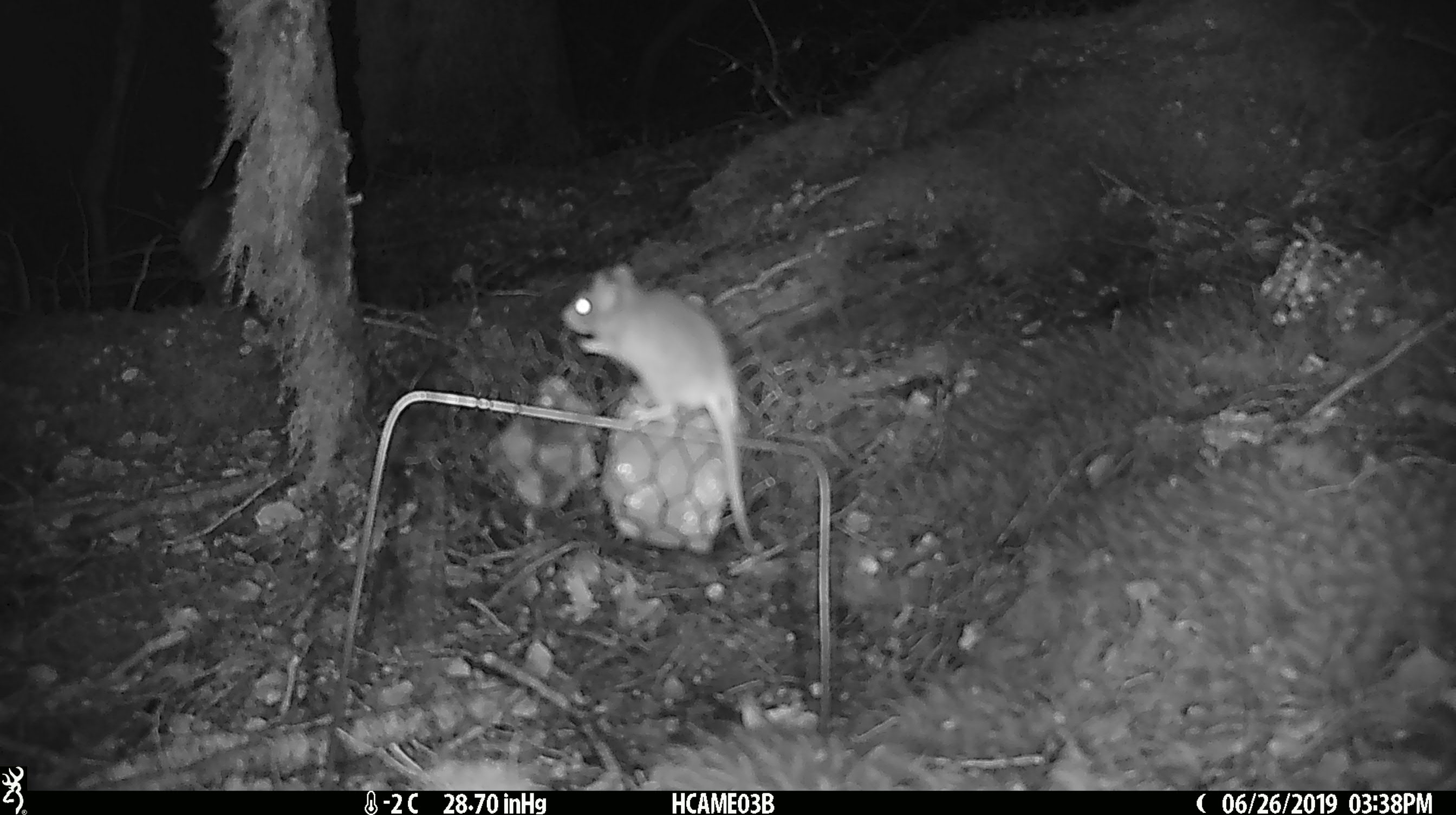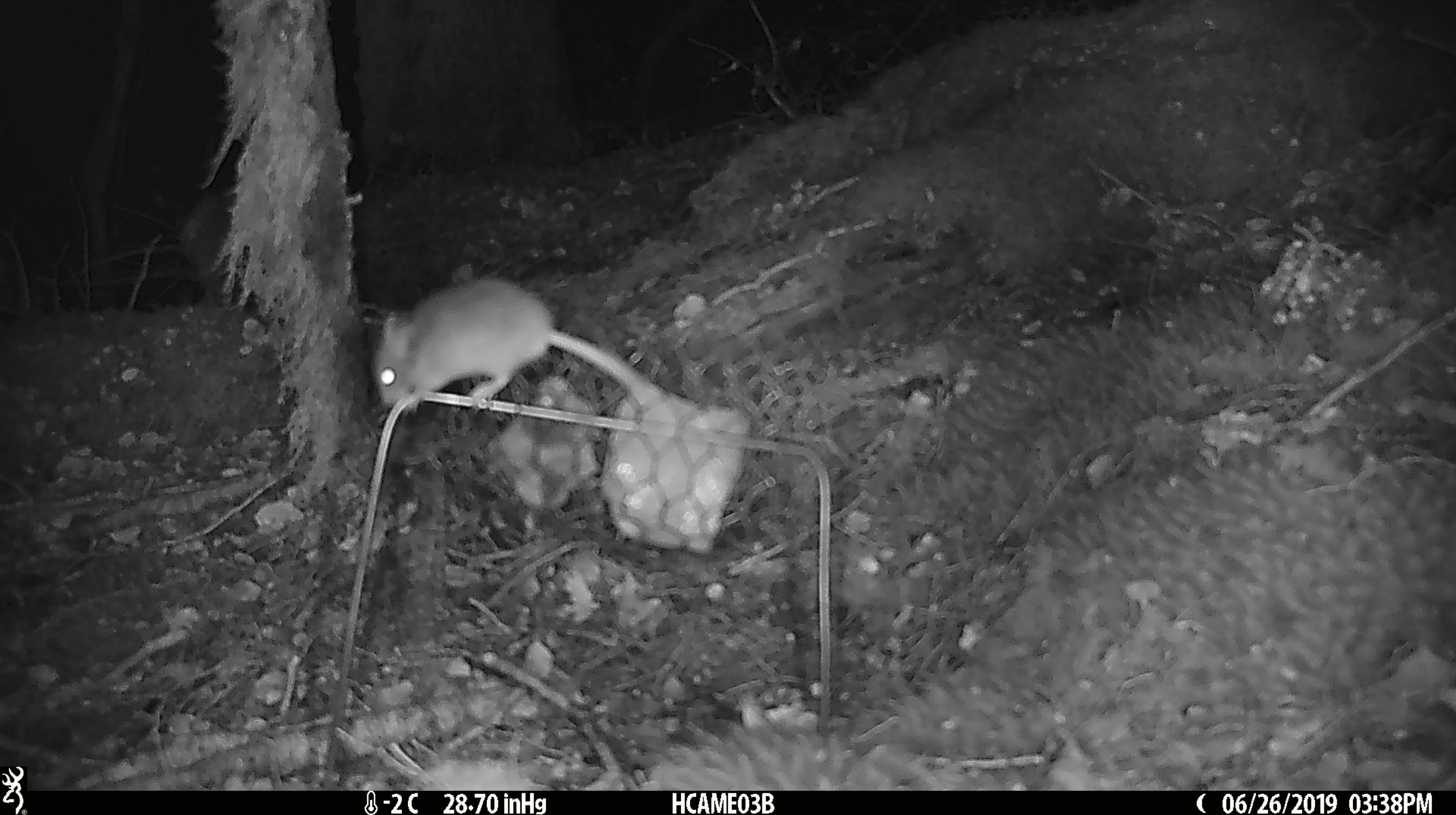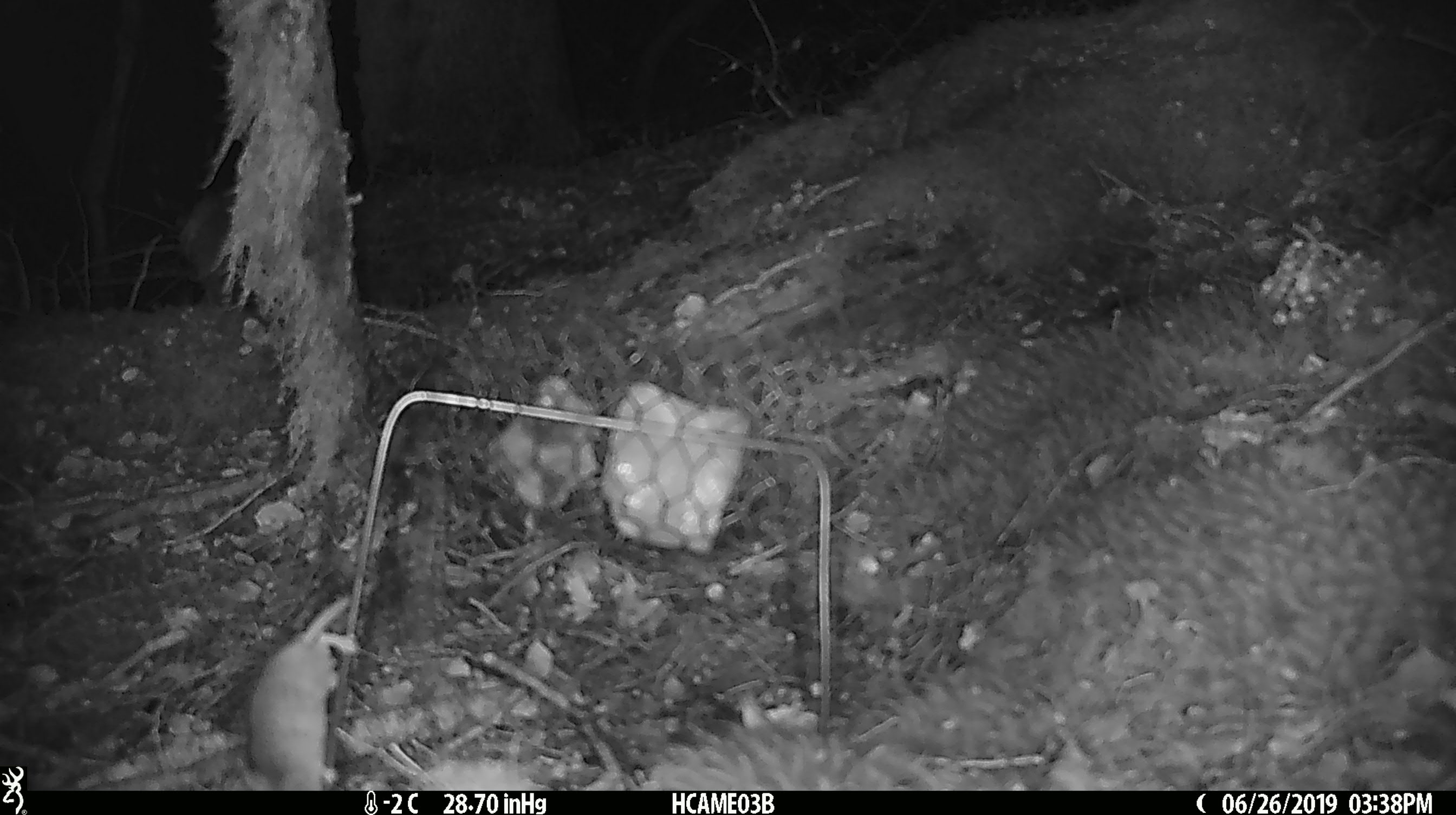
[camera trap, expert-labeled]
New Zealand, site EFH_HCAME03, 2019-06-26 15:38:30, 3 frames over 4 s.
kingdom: Animalia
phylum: Chordata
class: Mammalia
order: Rodentia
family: Muridae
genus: Mus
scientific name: Mus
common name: mouse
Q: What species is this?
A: Mouse (Mus).